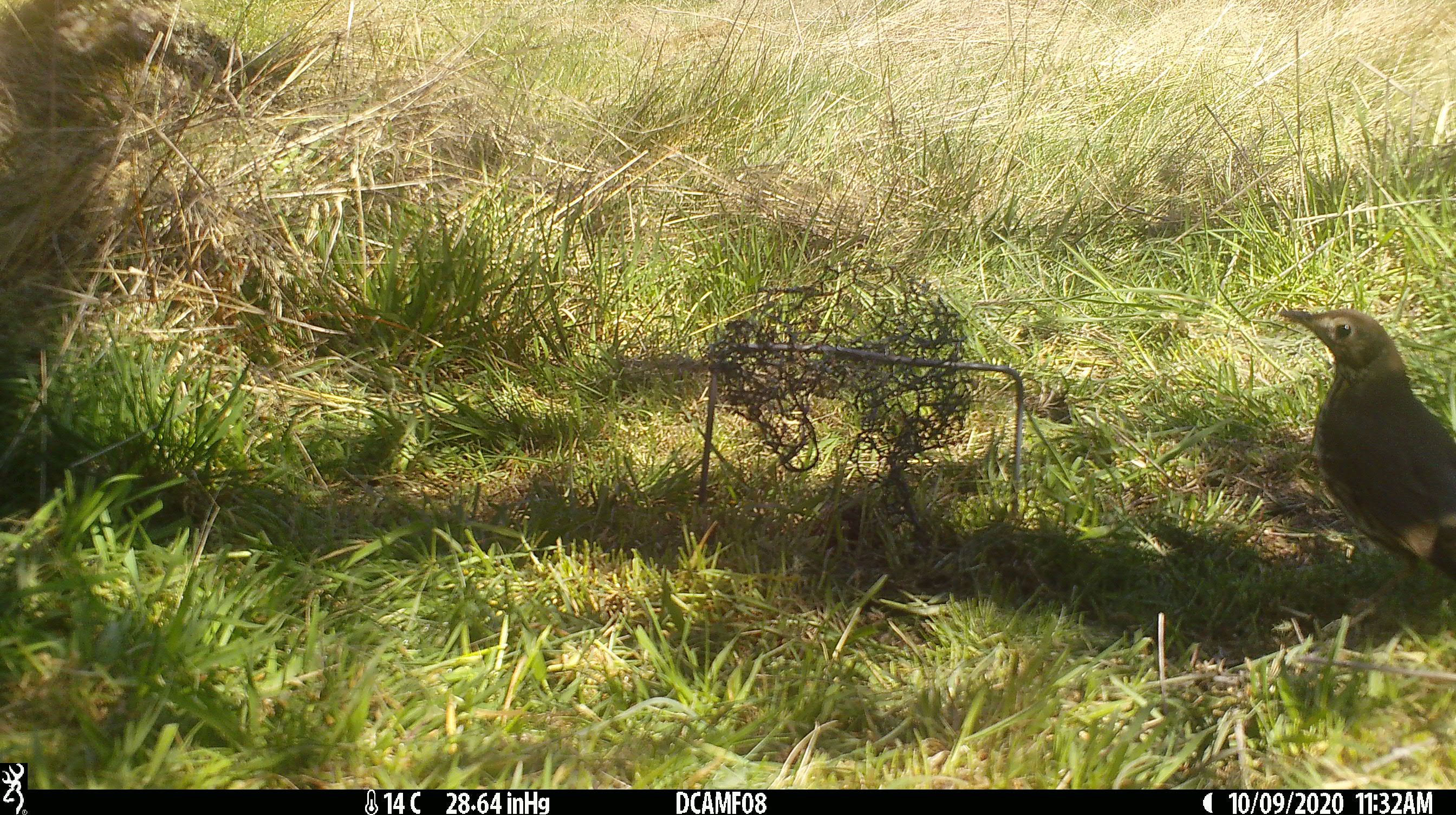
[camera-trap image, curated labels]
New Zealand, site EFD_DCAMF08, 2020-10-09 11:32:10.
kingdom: Animalia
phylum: Chordata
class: Aves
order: Passeriformes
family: Turdidae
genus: Turdus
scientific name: Turdus philomelos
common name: song thrush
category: thrush